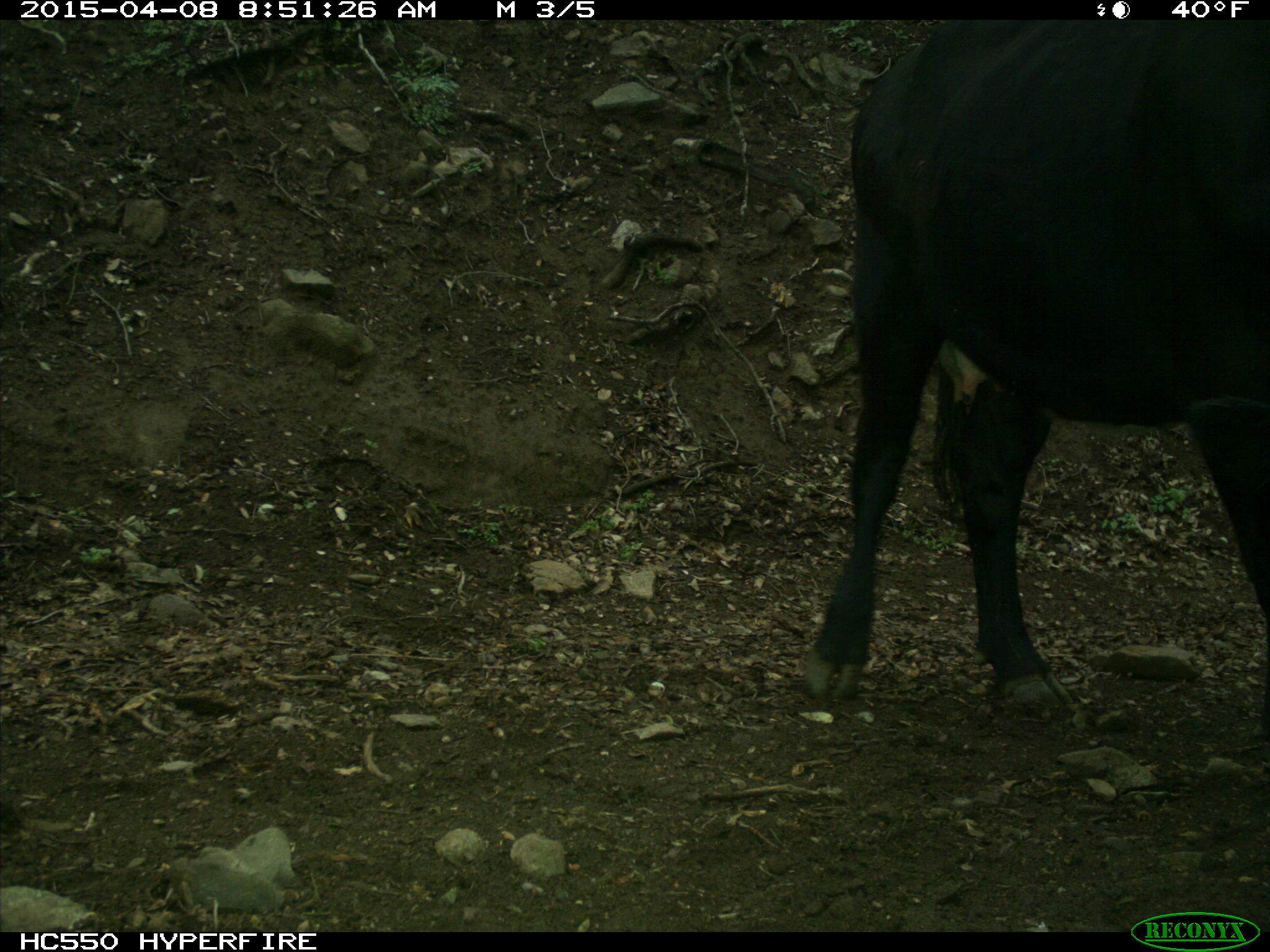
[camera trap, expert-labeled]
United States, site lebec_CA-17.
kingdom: Animalia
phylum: Chordata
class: Mammalia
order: Artiodactyla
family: Bovidae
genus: Bos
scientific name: Bos taurus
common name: domestic cow